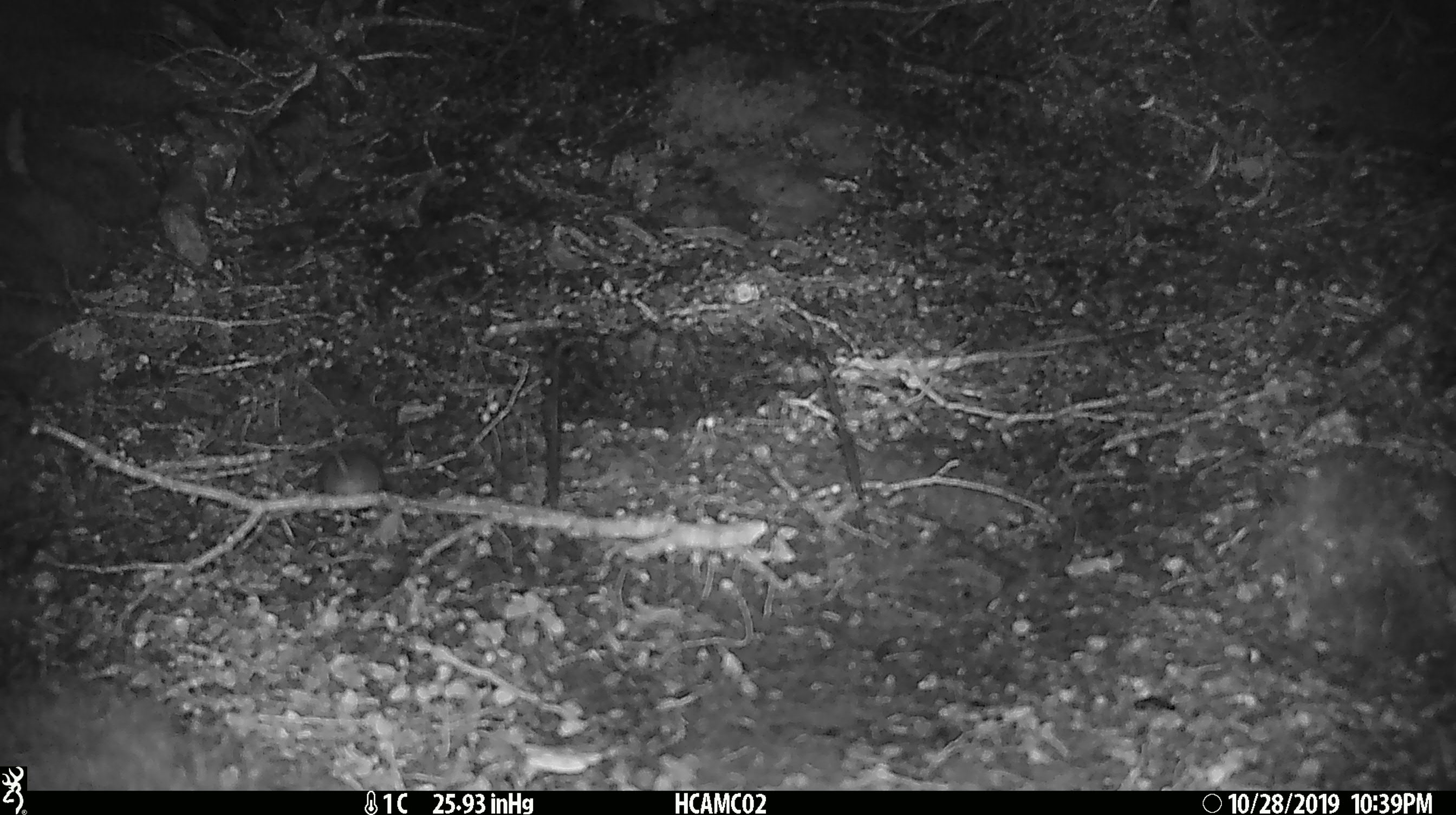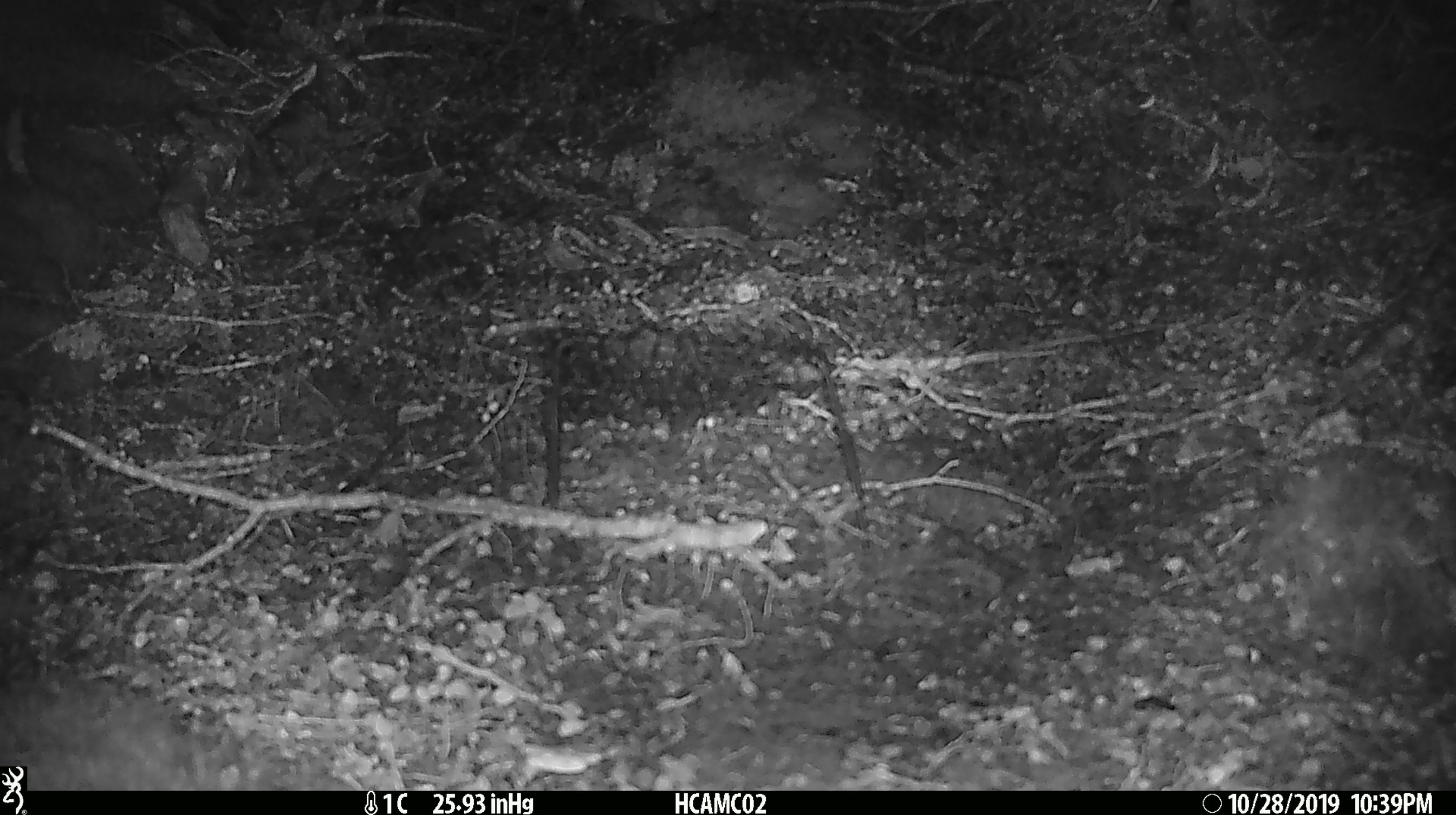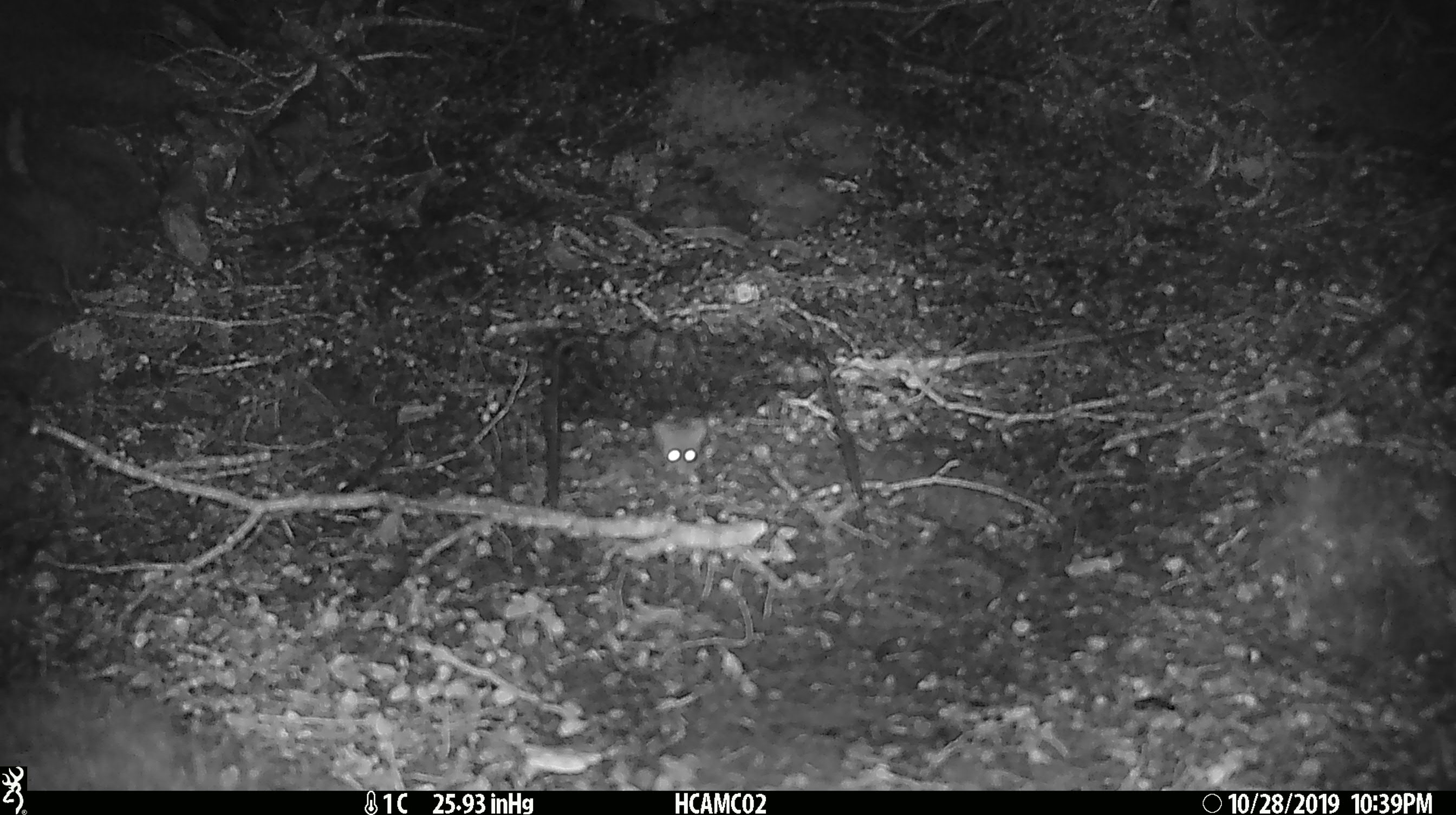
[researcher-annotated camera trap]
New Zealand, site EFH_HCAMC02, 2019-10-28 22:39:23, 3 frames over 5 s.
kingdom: Animalia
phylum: Chordata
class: Mammalia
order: Rodentia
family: Muridae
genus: Mus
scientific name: Mus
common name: mouse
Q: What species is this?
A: Mouse (Mus).